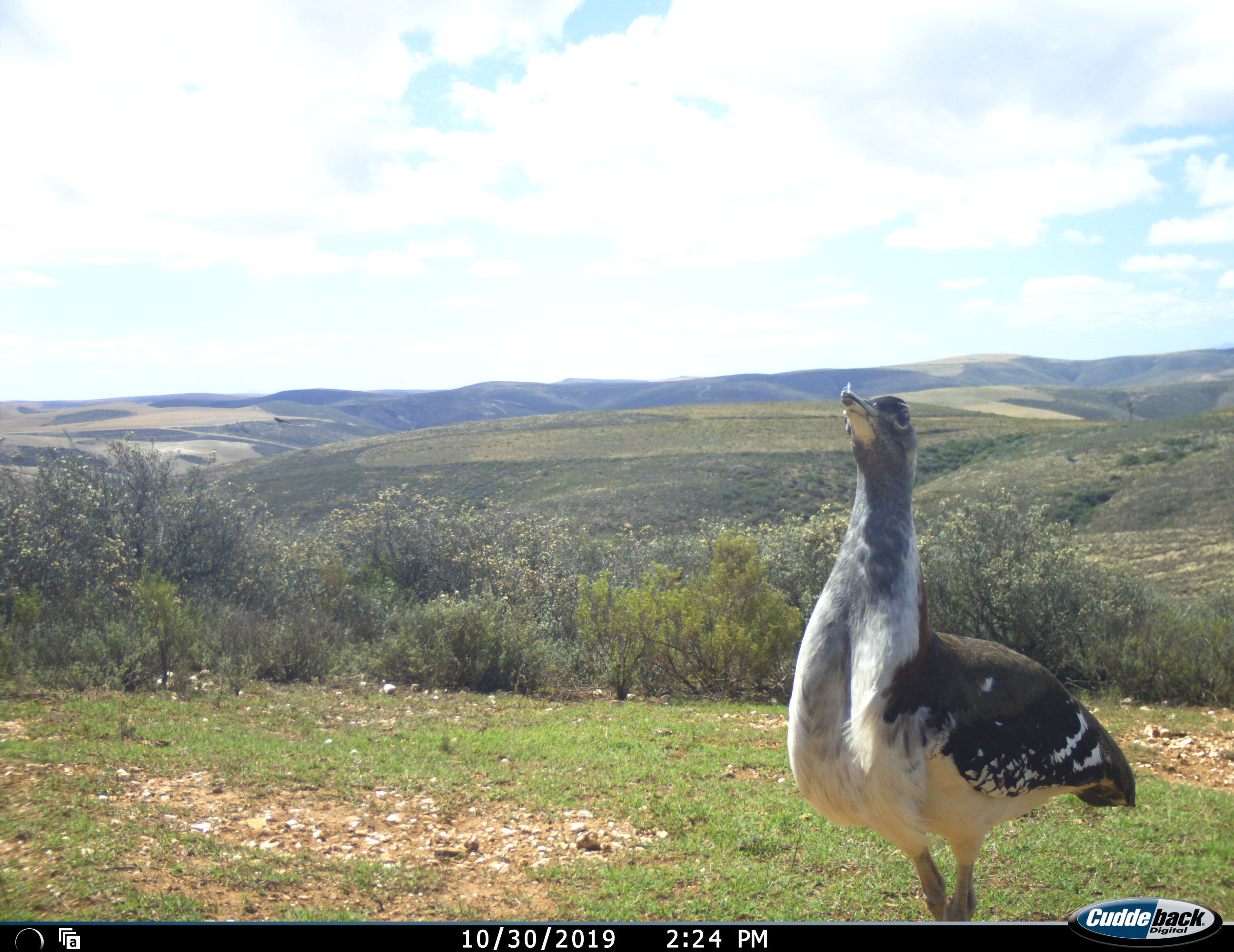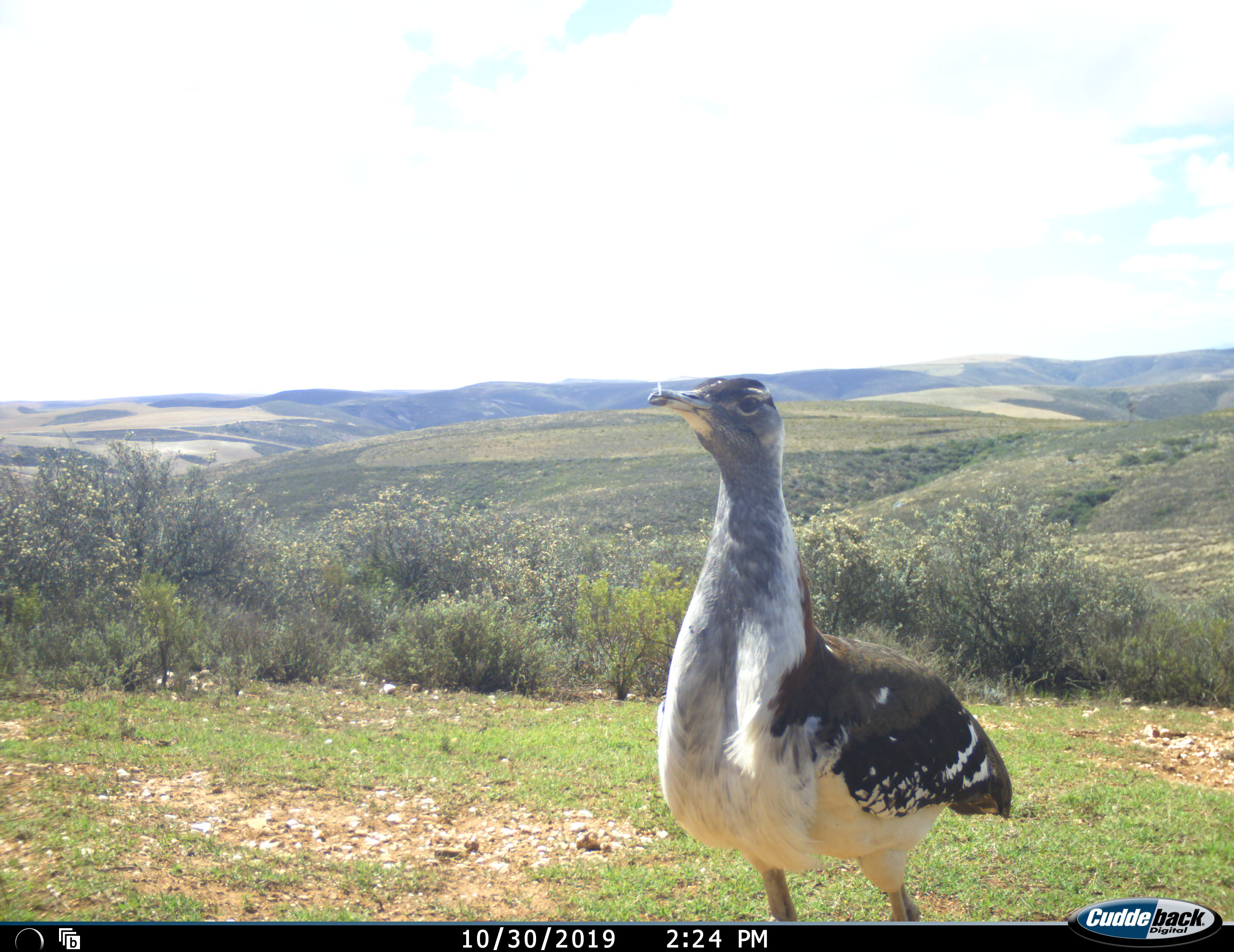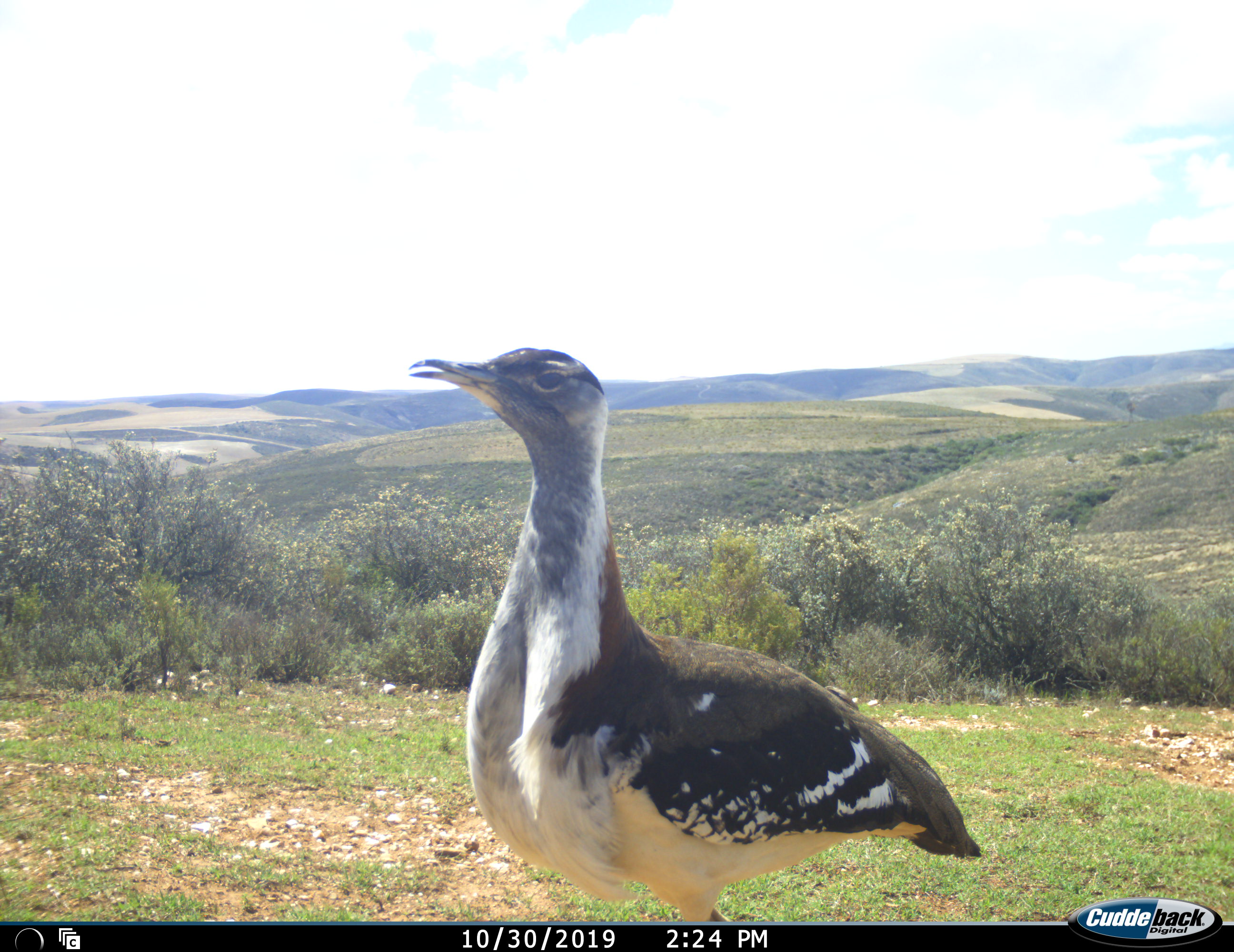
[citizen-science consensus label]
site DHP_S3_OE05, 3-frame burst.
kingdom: Animalia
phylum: Chordata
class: Aves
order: Otidiformes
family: Otididae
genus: Neotis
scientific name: Neotis denhami denhami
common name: denham's bustard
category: bustarddenhams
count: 1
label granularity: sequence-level